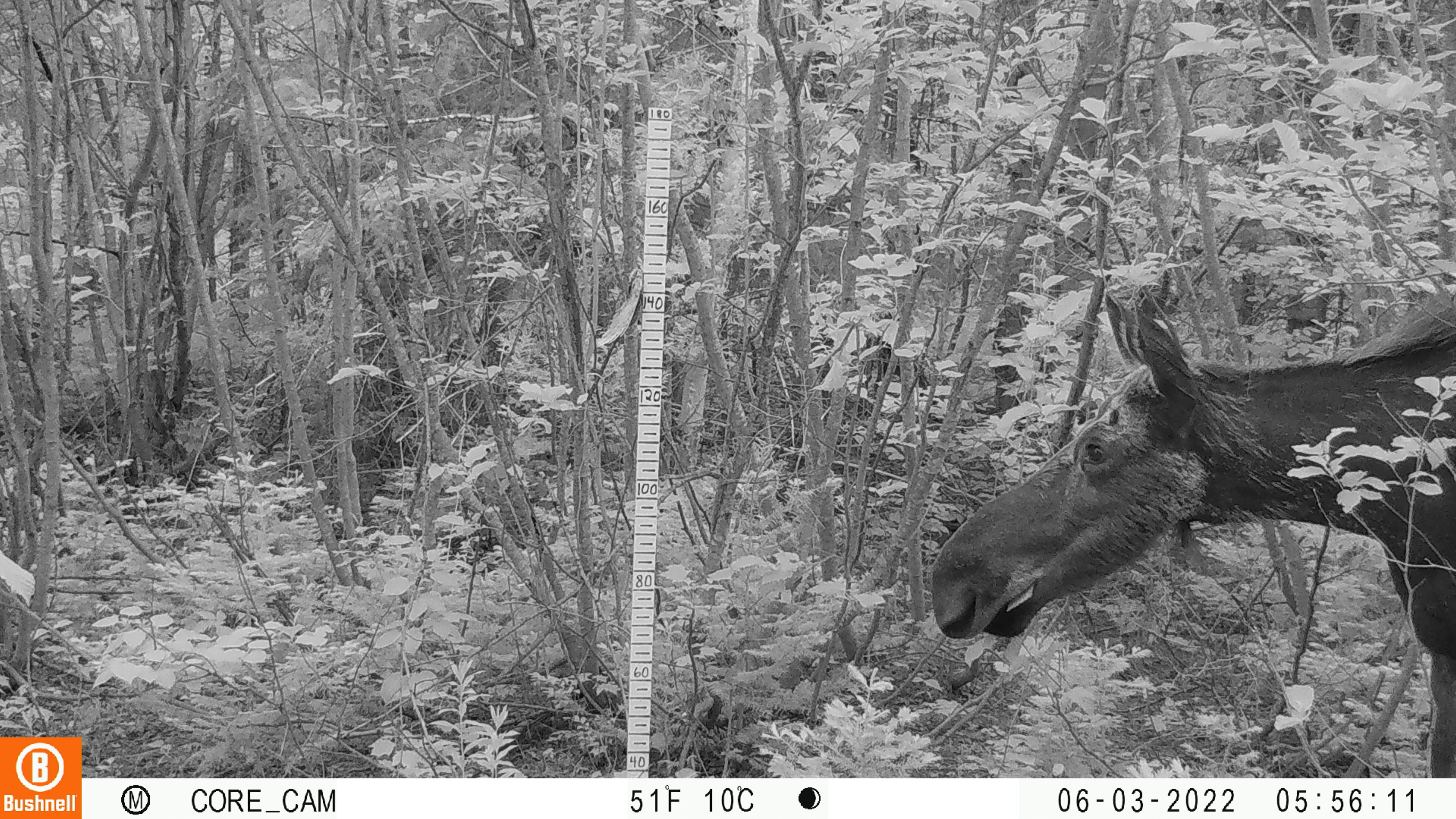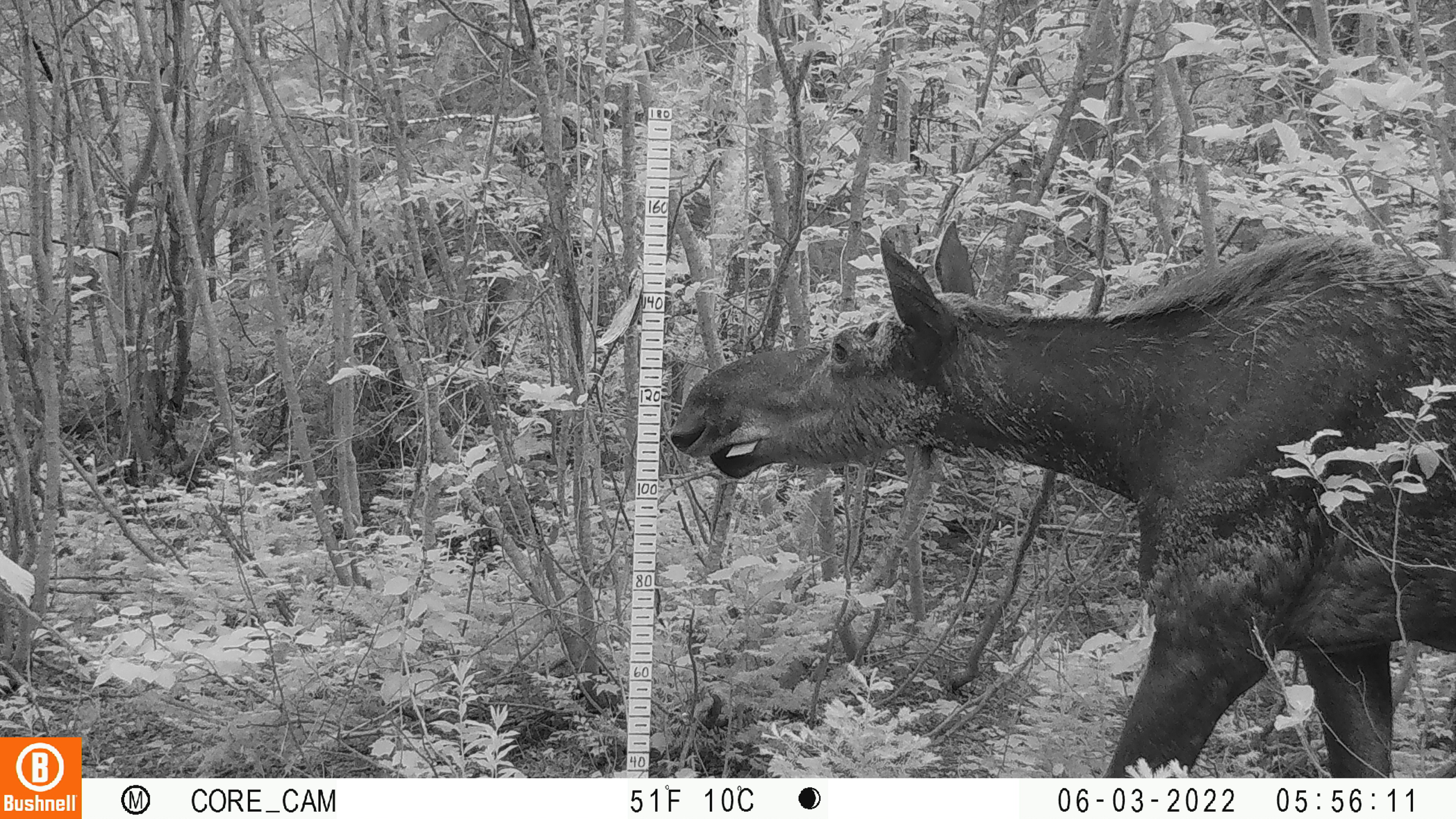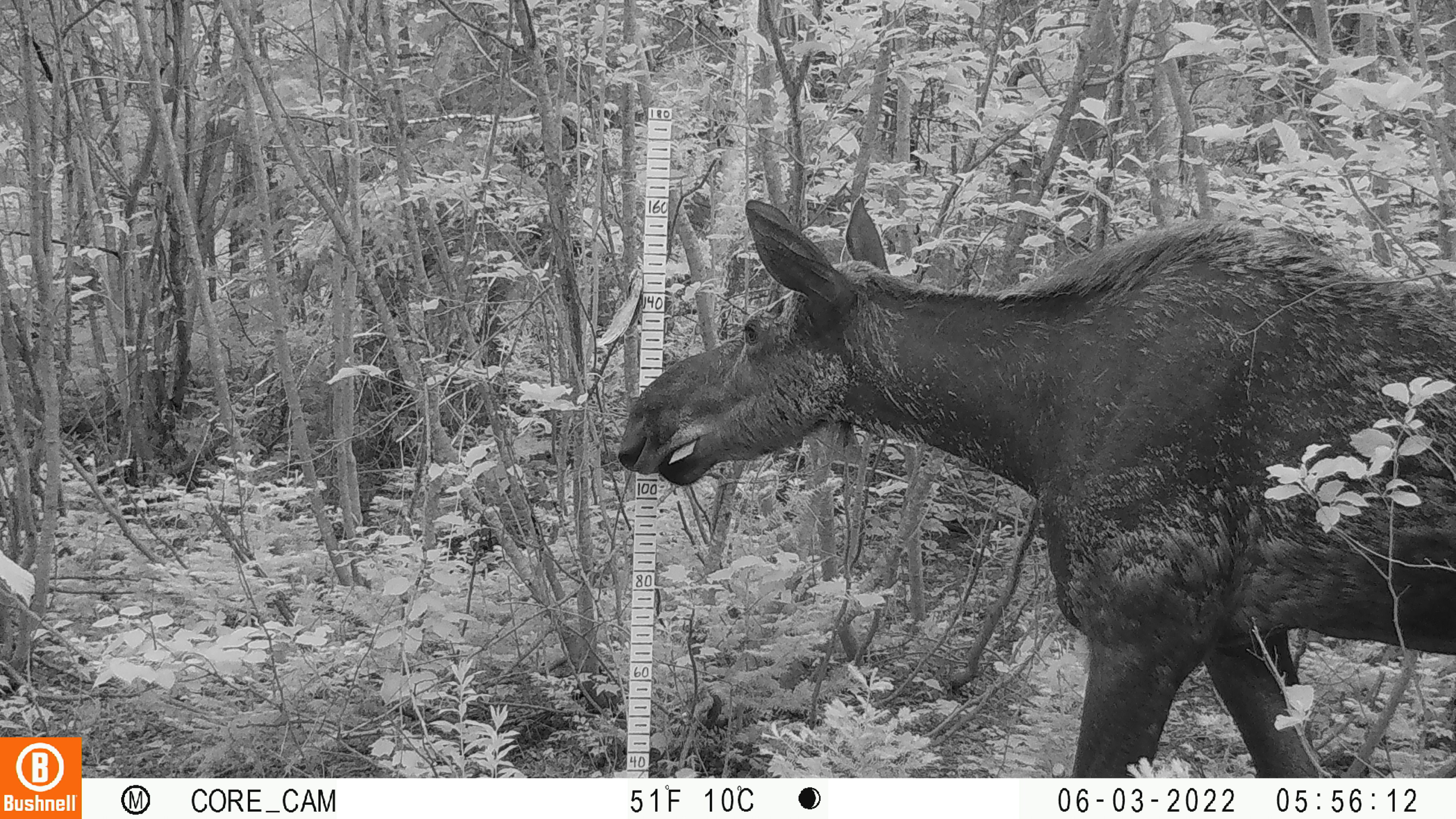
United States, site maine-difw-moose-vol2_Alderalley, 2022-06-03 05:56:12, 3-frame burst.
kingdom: Animalia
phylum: Chordata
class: Mammalia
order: Artiodactyla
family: Cervidae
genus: Alces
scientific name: Alces alces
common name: moose